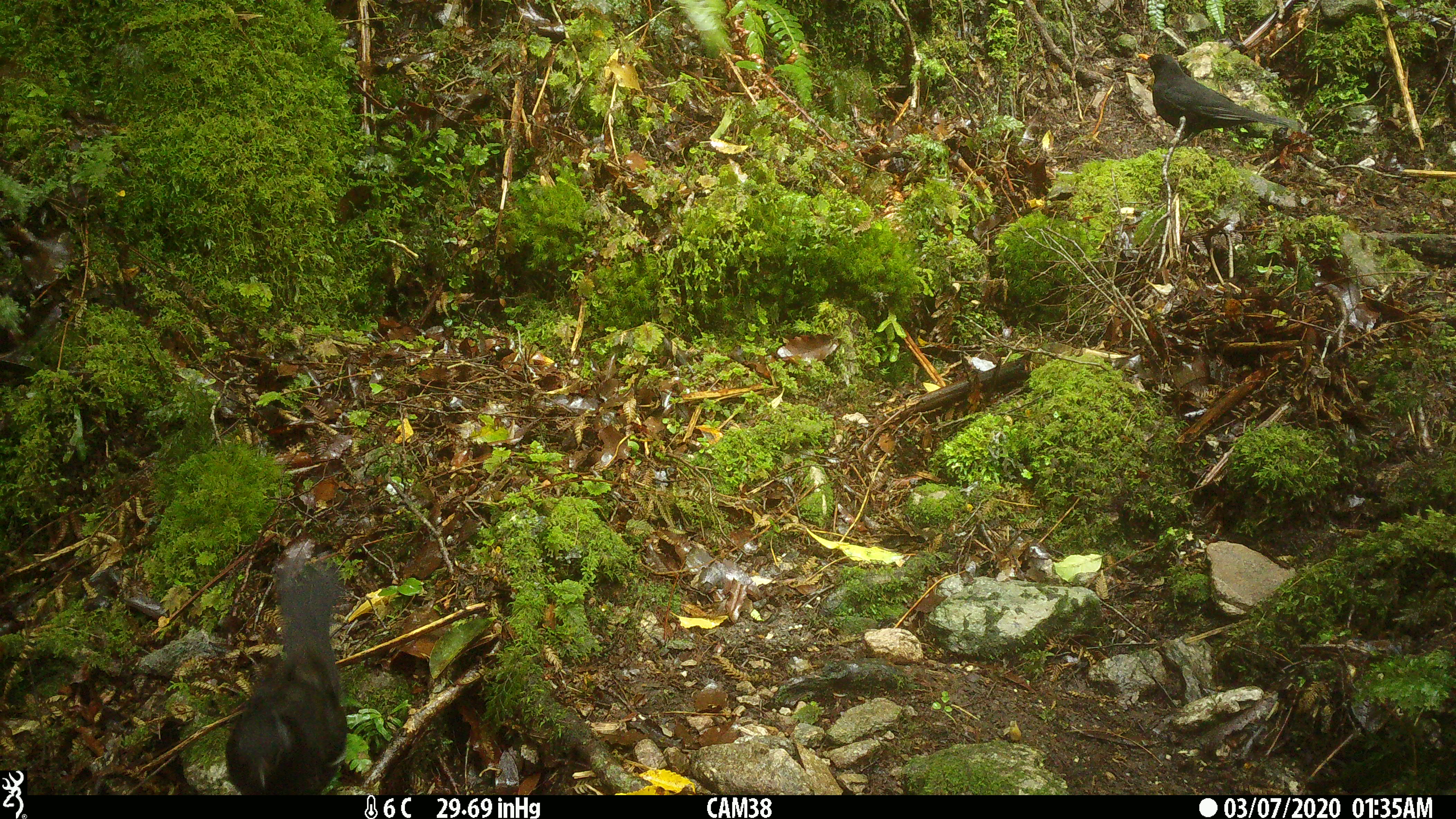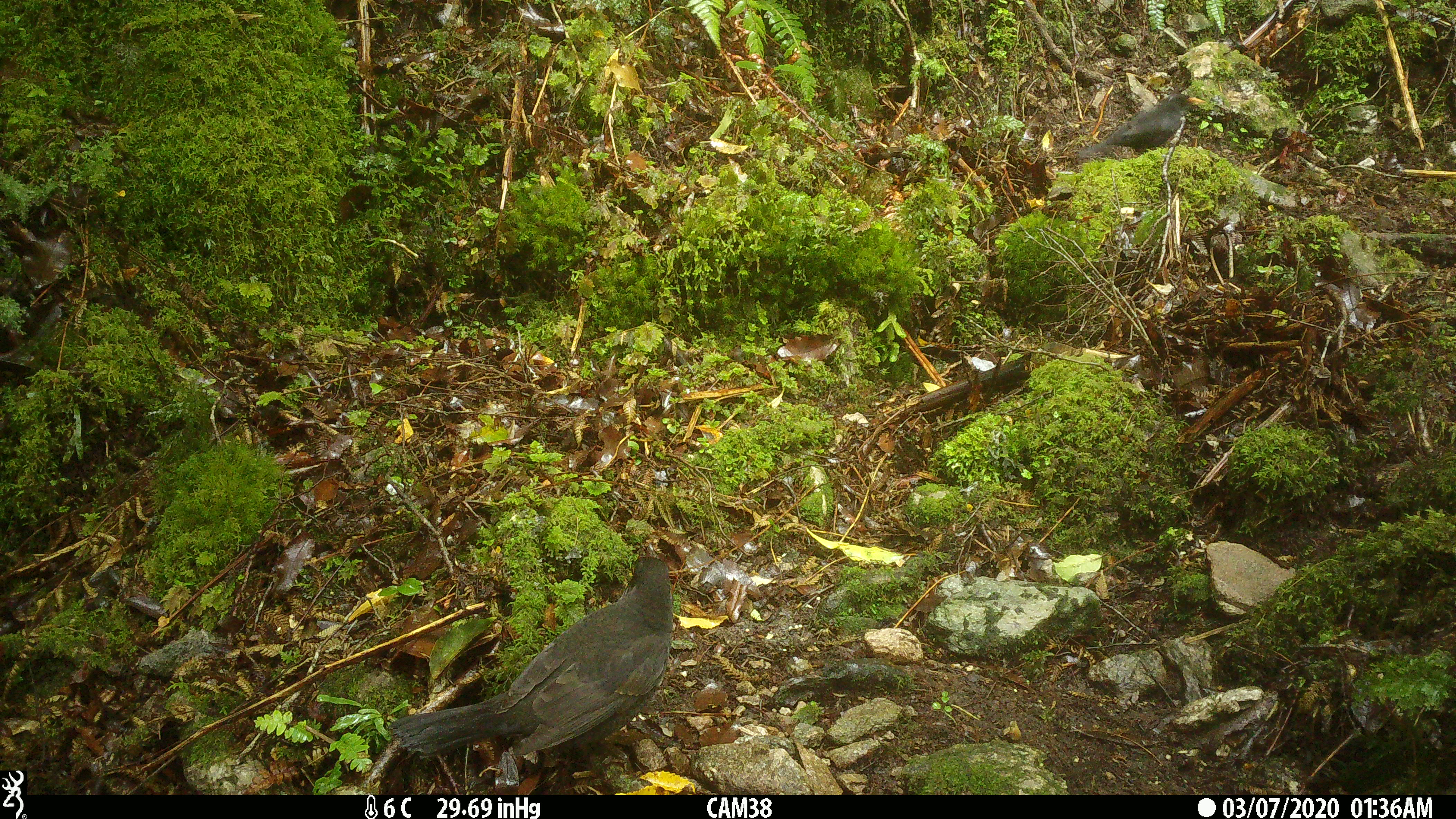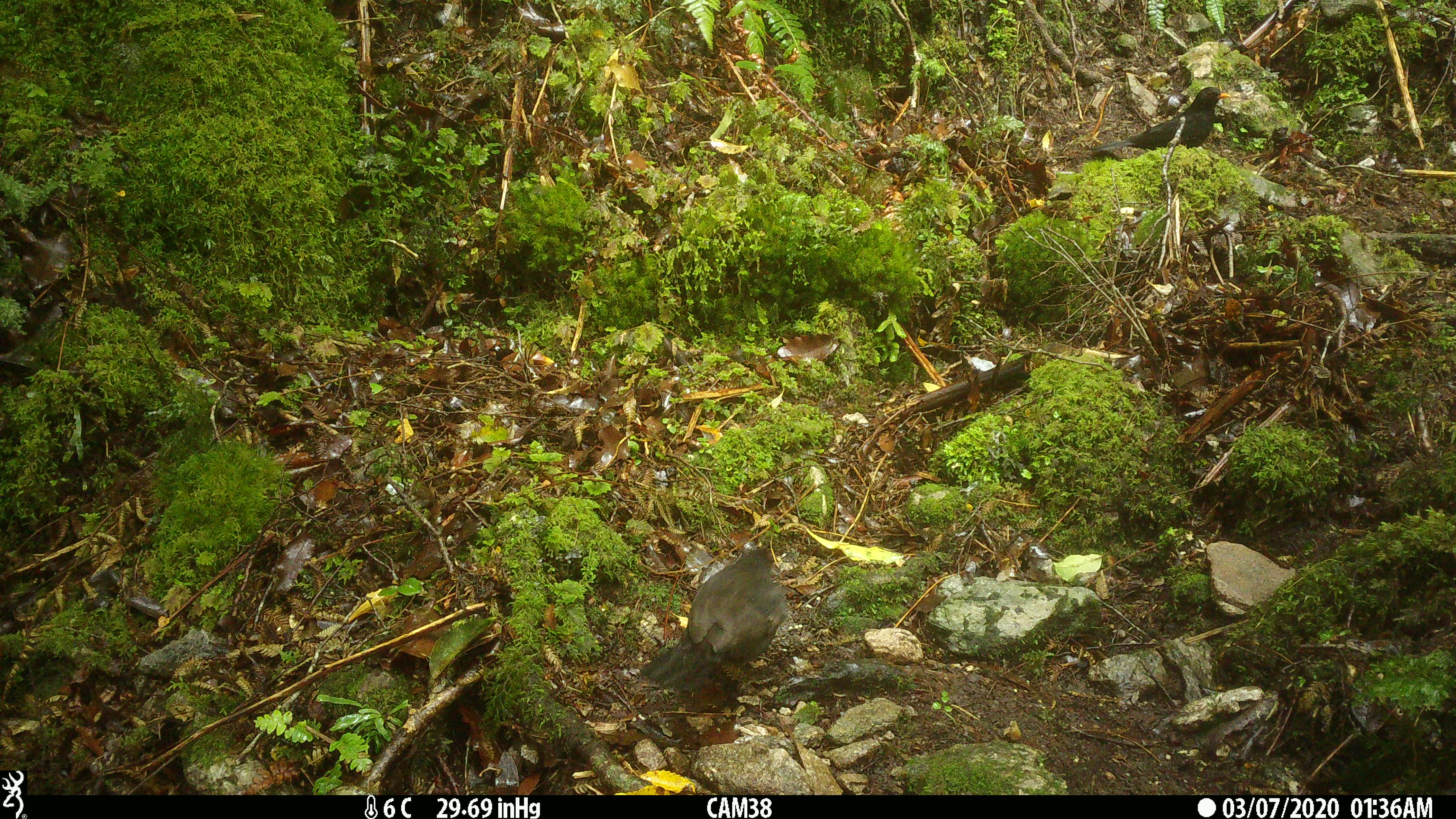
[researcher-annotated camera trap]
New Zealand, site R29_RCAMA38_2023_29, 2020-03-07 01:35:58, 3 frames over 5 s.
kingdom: Animalia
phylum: Chordata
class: Aves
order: Passeriformes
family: Turdidae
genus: Turdus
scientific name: Turdus merula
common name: eurasian blackbird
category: blackbird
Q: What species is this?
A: Blackbird (eurasian blackbird) (Turdus merula).